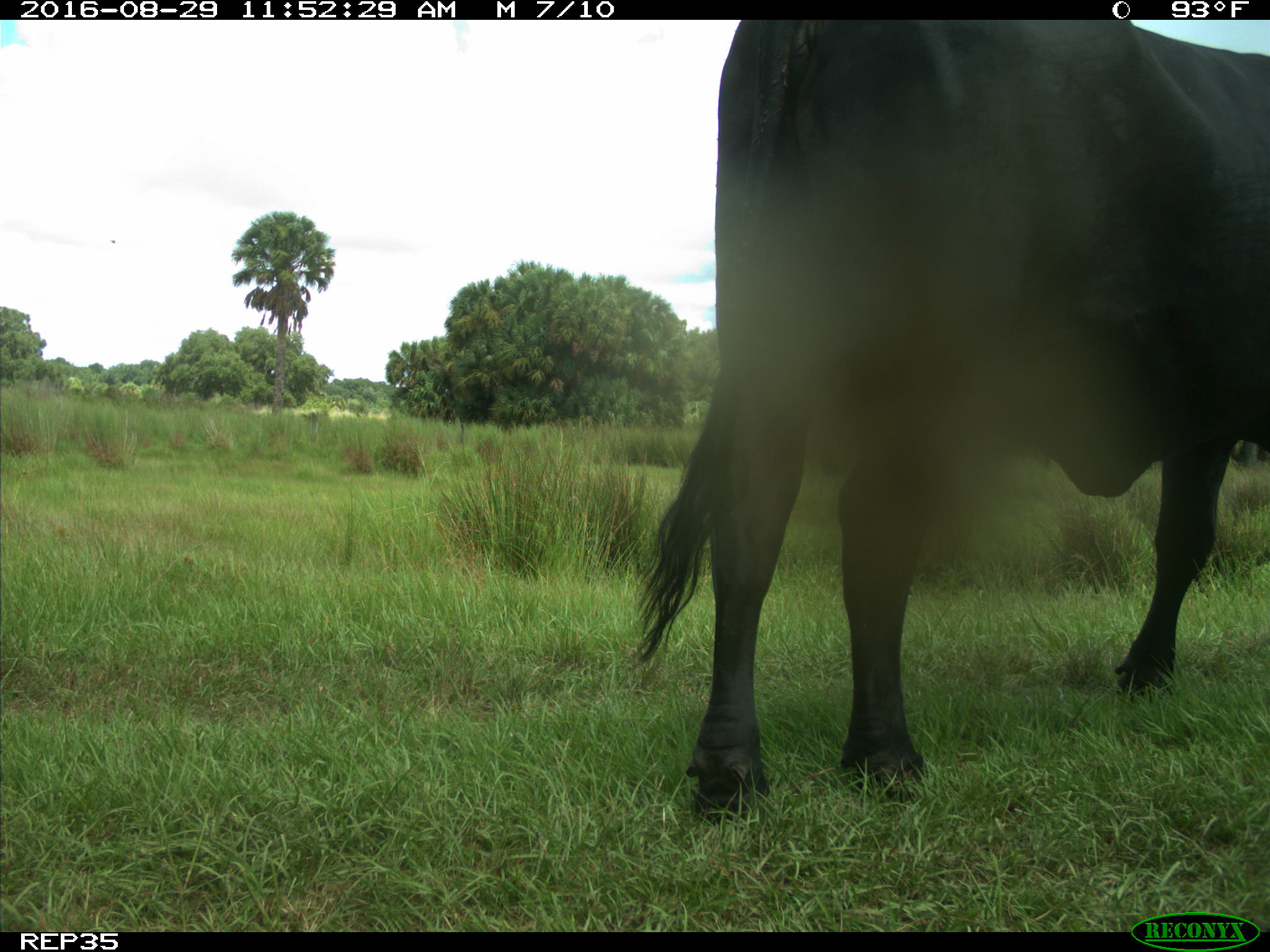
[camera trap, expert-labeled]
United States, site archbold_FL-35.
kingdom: Animalia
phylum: Chordata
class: Mammalia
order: Artiodactyla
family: Bovidae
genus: Bos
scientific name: Bos taurus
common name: domestic cow